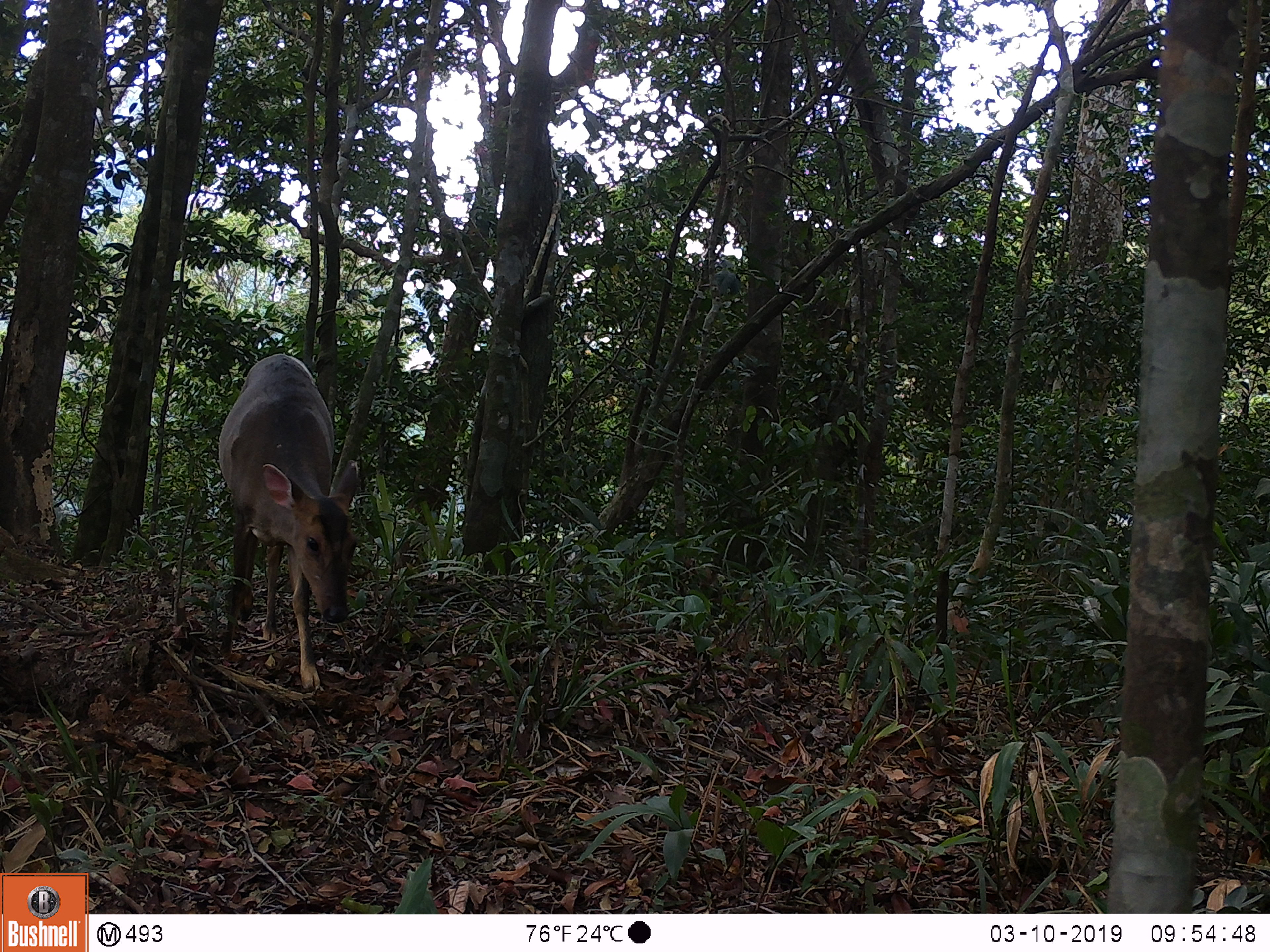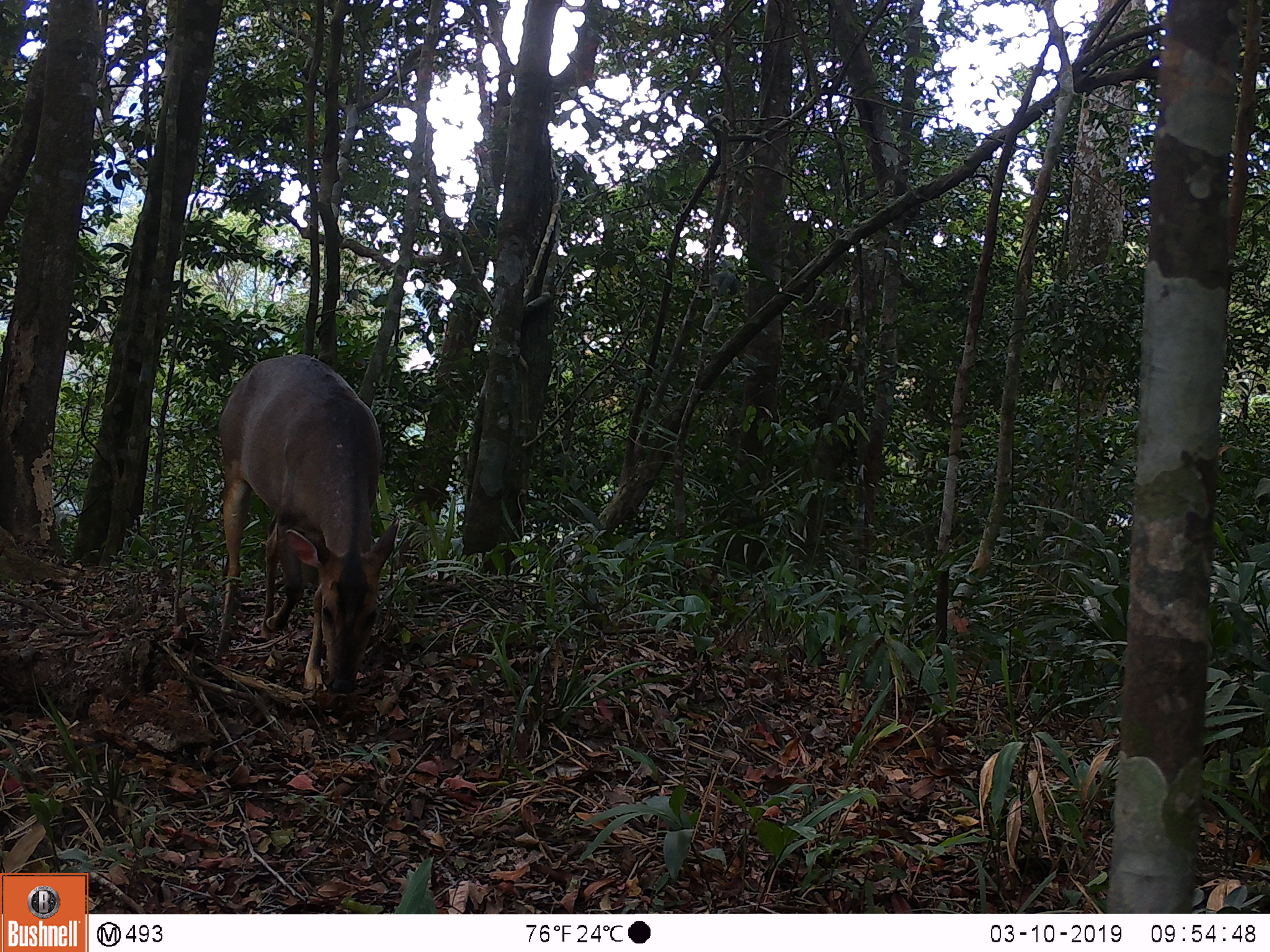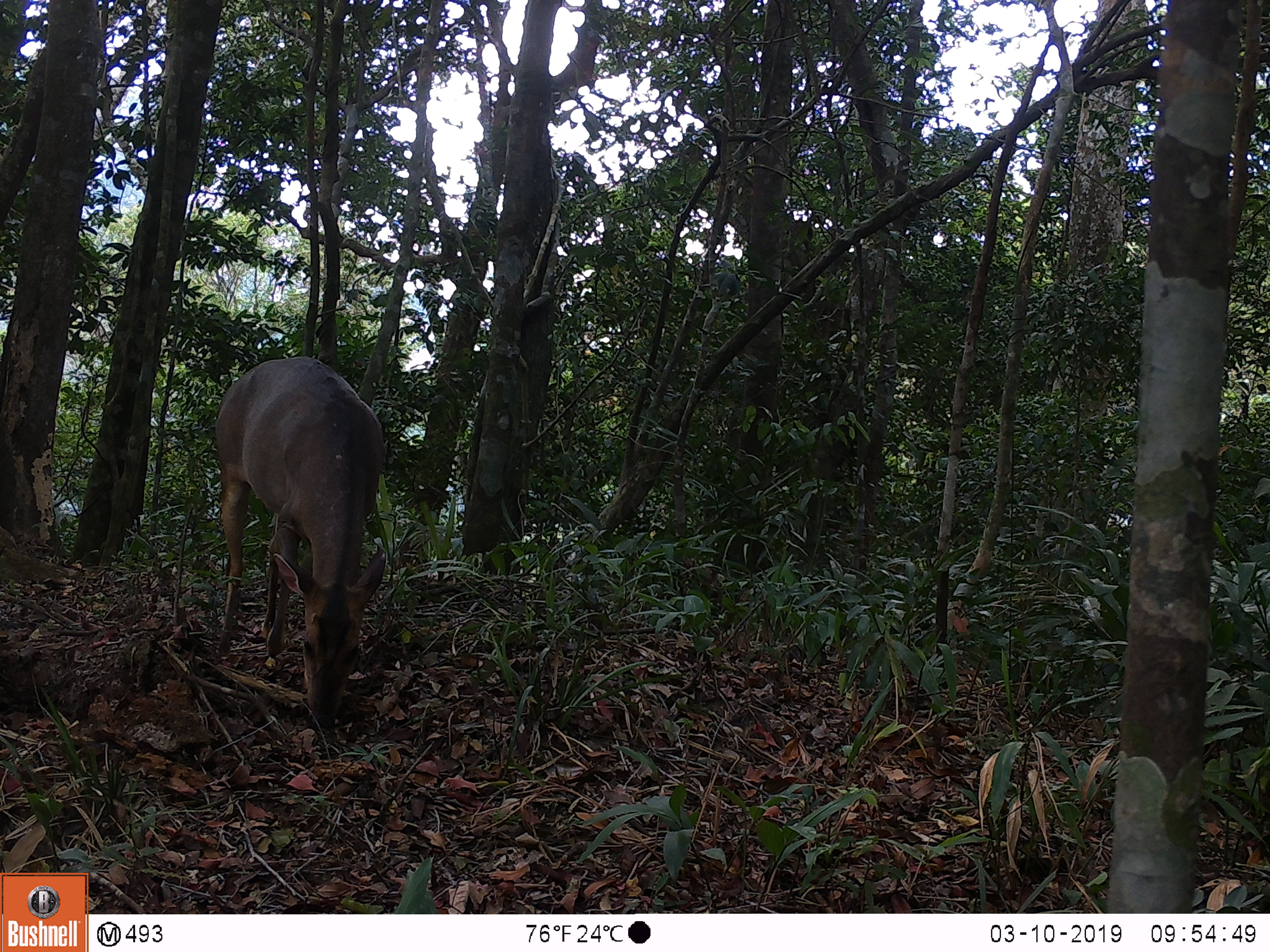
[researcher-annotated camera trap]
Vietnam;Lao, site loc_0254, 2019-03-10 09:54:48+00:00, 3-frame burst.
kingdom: Animalia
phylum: Chordata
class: Mammalia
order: Artiodactyla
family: Cervidae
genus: Muntiacus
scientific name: Muntiacus vuquangensis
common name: large-antlered muntjac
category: large antlered muntjac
Large antlered muntjac (large-antlered muntjac) (Muntiacus vuquangensis). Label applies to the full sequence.